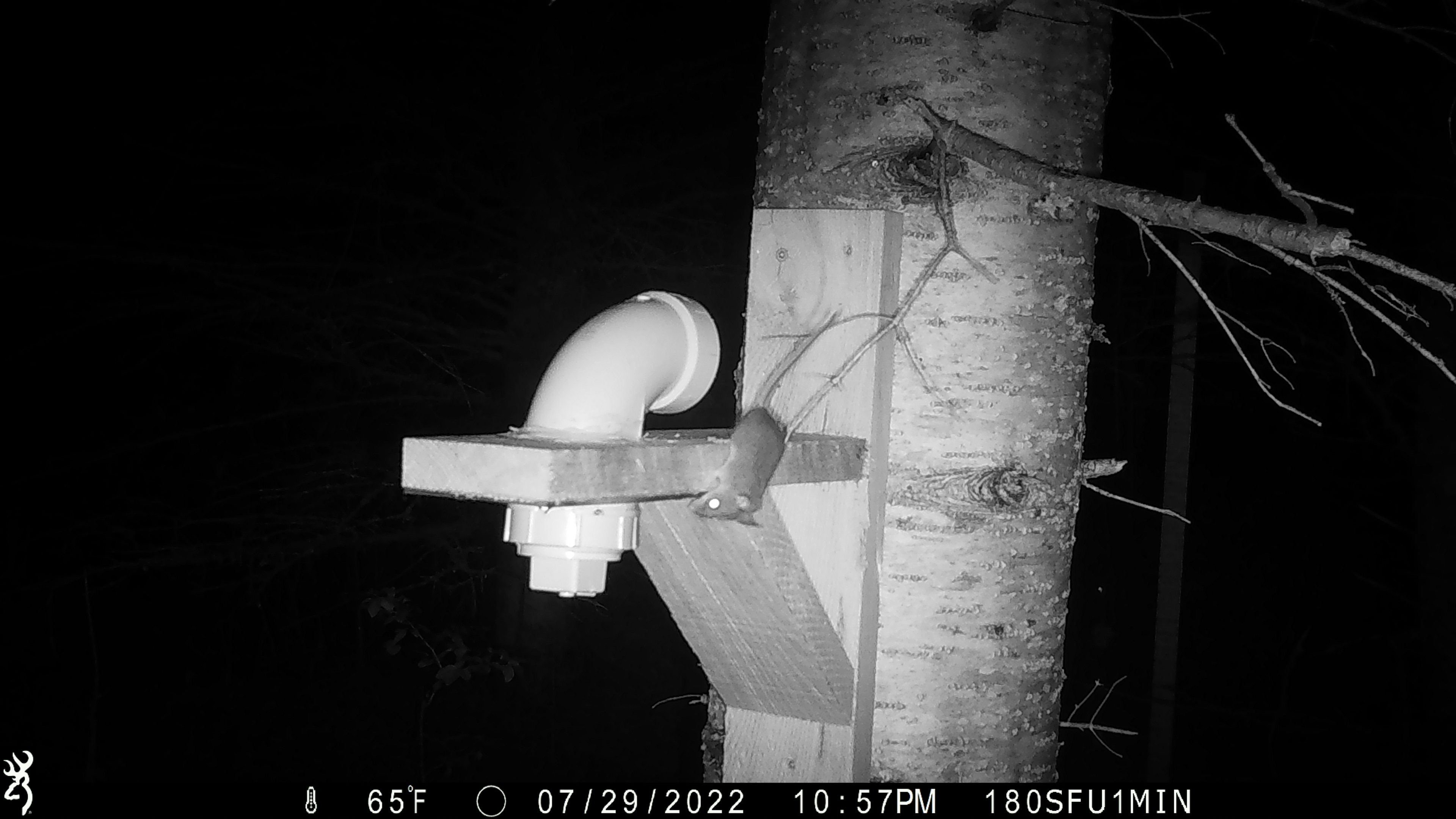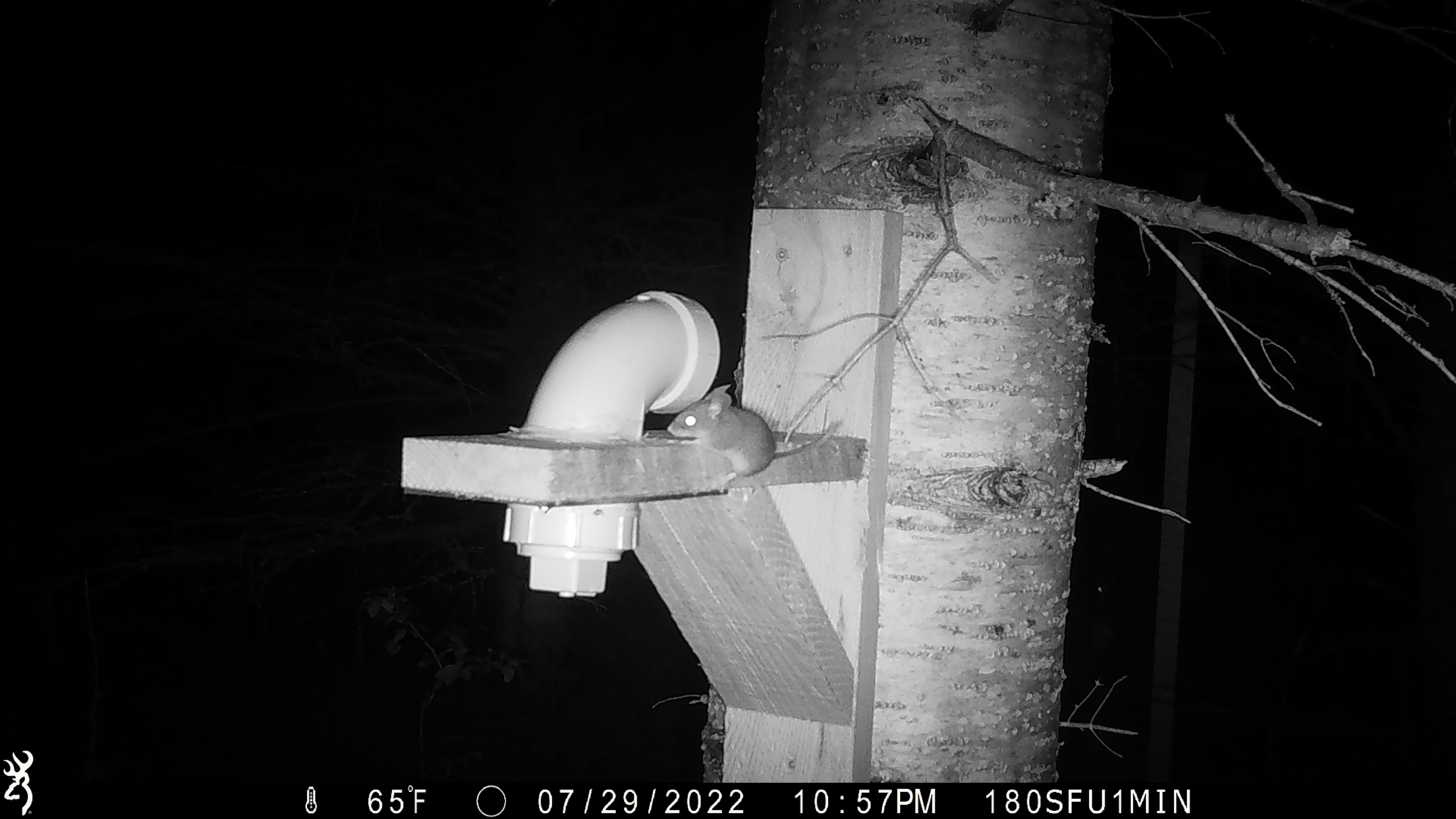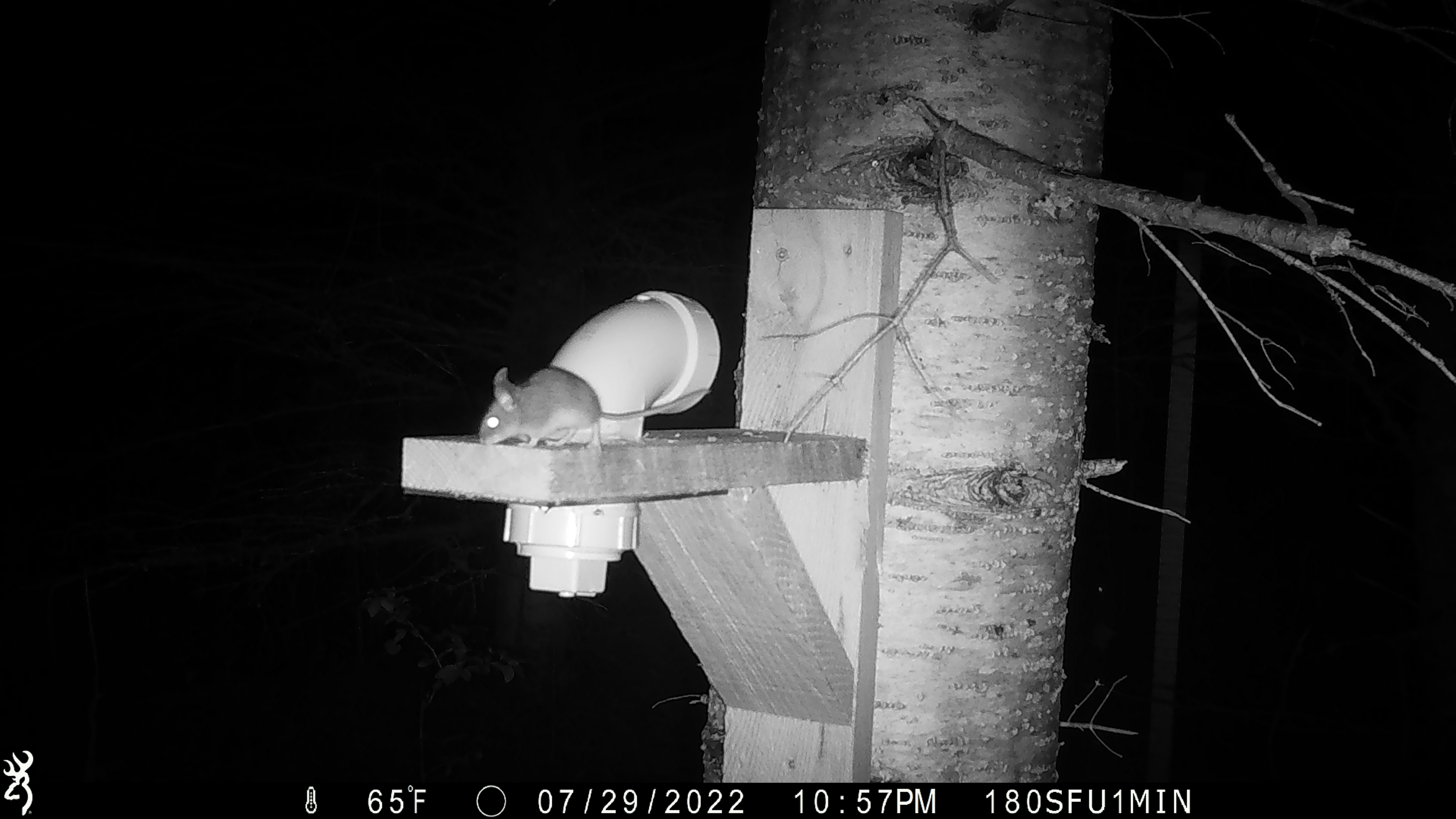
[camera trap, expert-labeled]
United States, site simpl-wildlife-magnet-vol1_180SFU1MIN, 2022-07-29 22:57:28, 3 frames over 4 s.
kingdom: Animalia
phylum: Chordata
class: Mammalia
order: Rodentia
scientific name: Rodentia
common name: mouse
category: mouse sp.